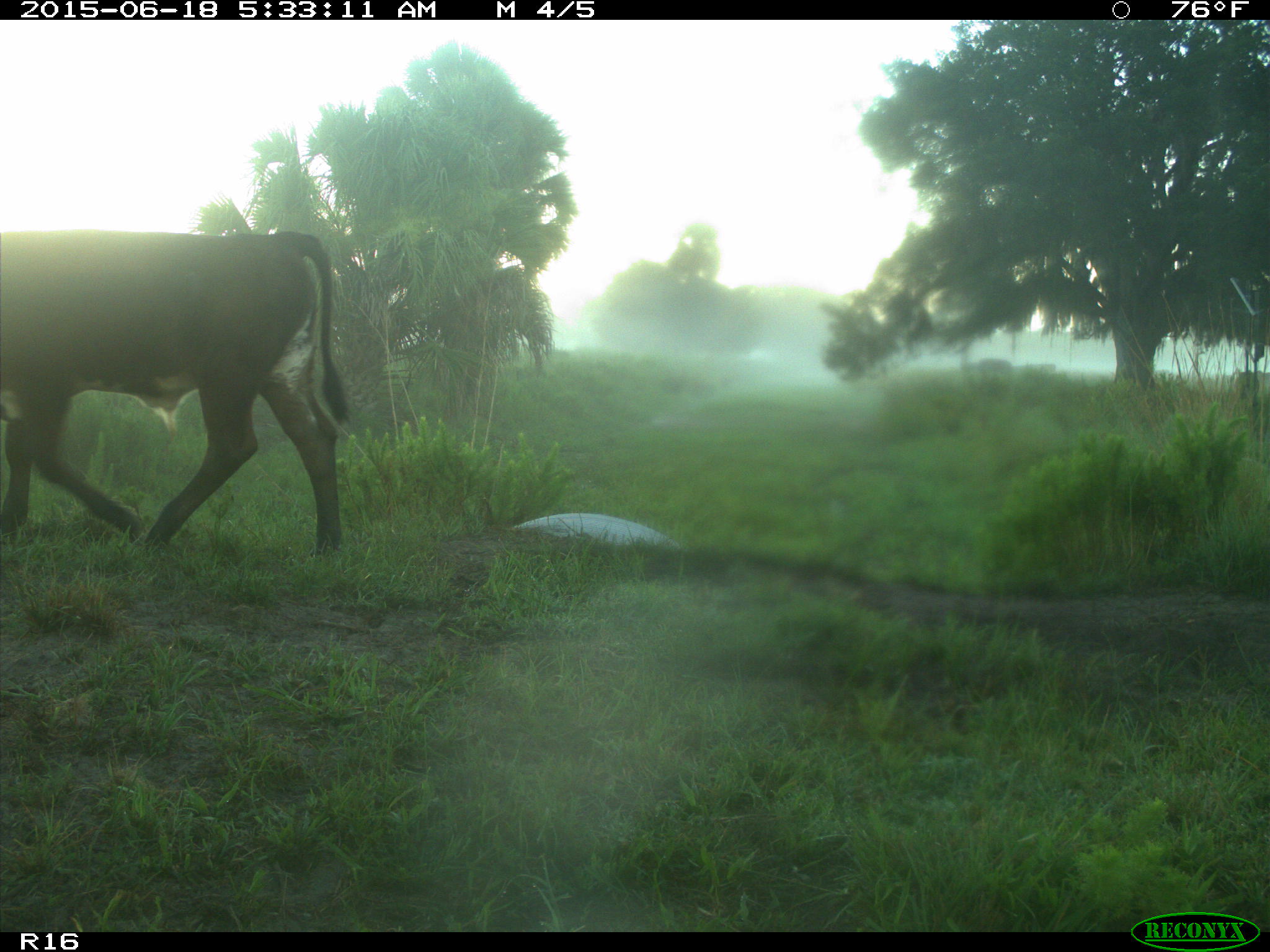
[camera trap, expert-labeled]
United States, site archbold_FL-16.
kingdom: Animalia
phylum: Chordata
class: Mammalia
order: Artiodactyla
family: Bovidae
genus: Bos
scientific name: Bos taurus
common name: domestic cow